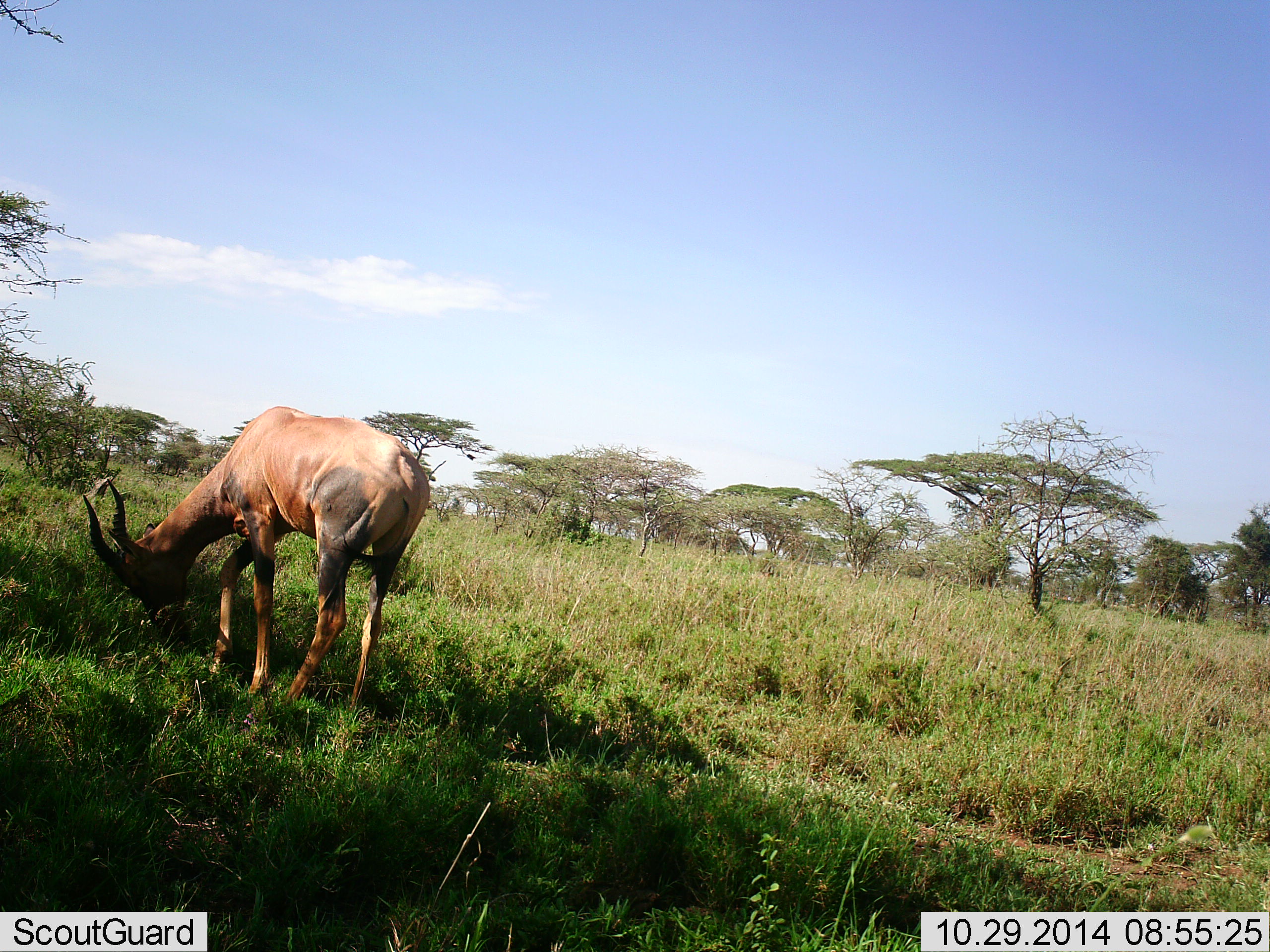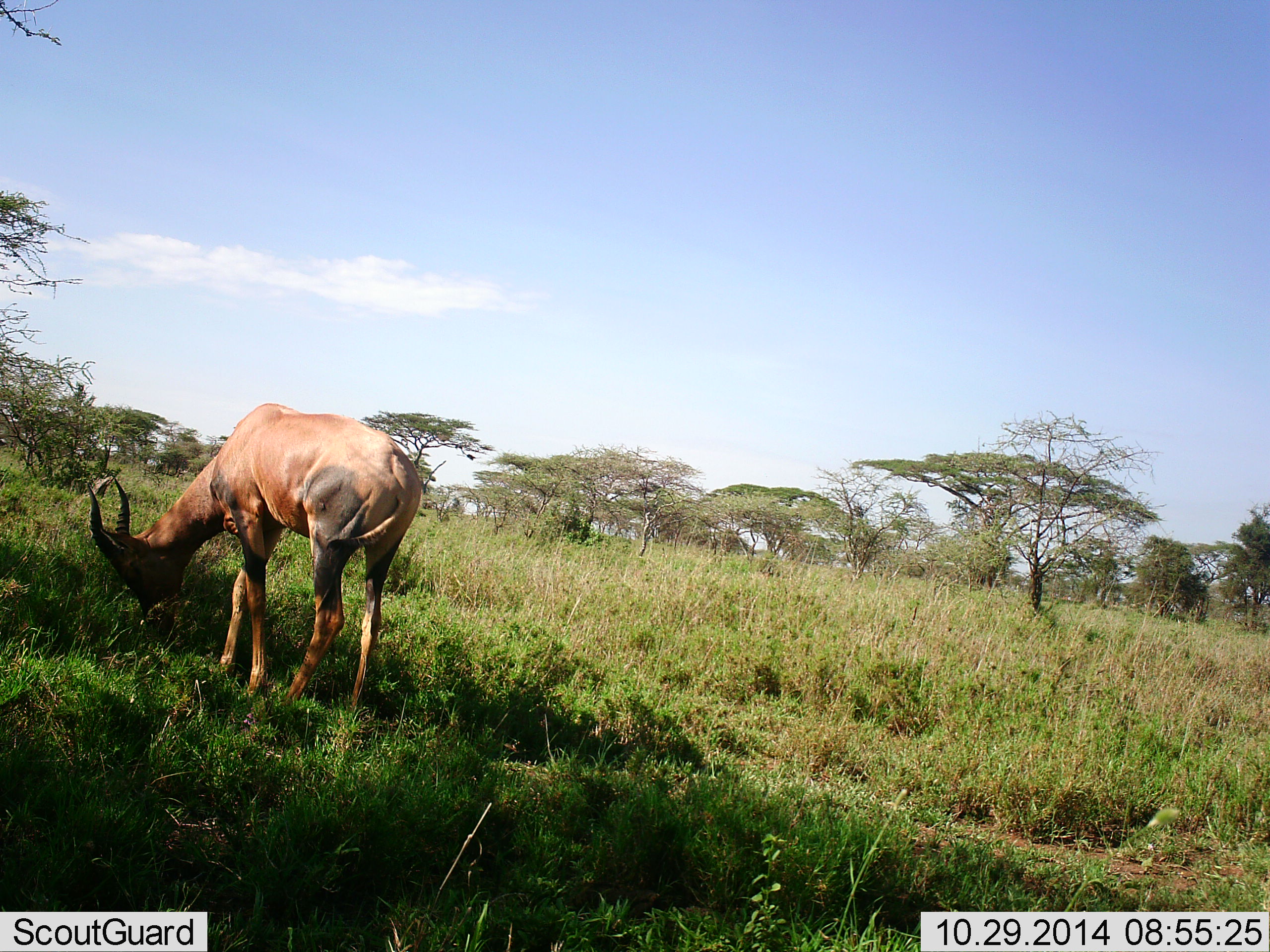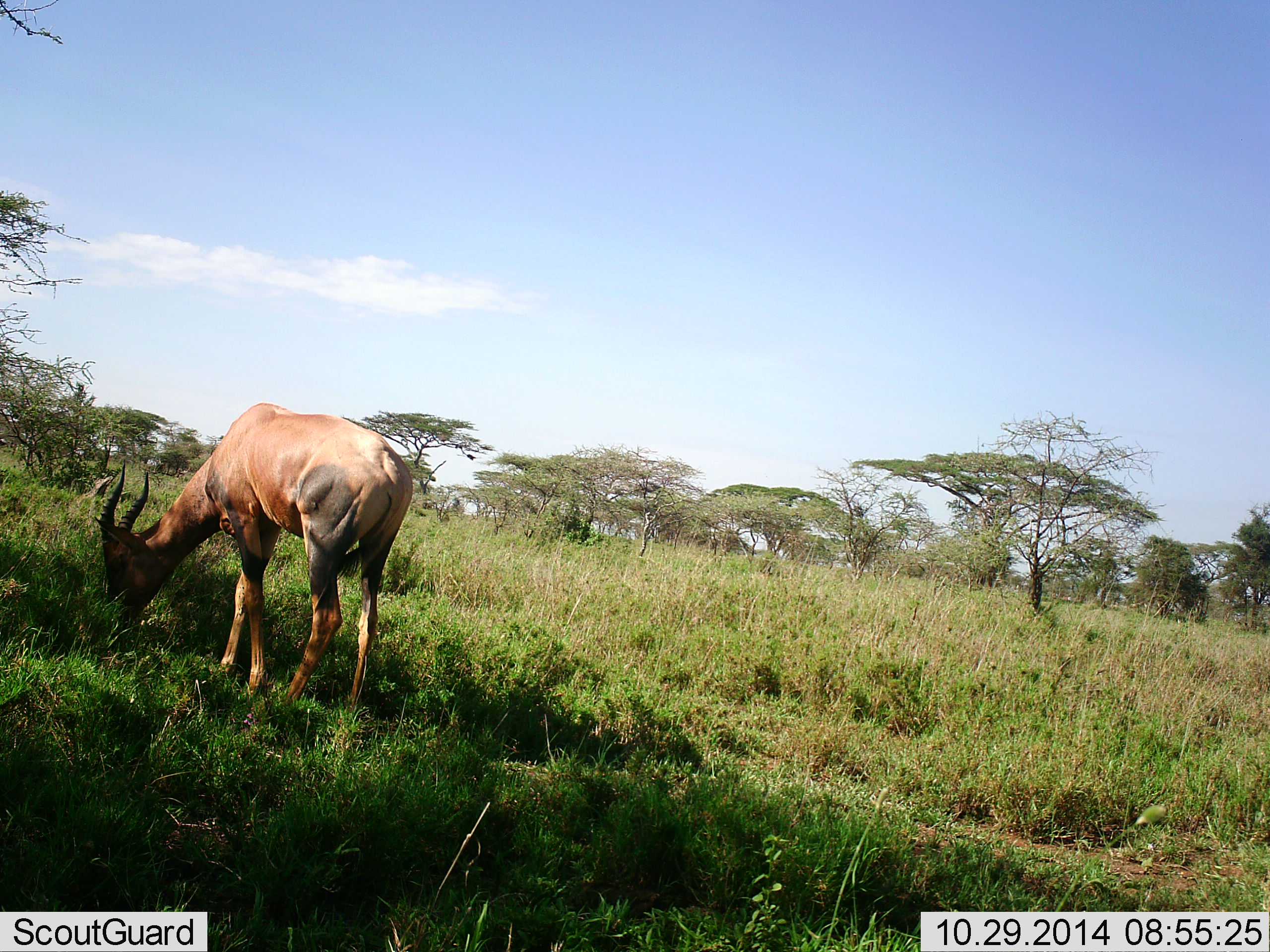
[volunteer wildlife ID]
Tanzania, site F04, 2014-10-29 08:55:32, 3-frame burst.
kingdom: Animalia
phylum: Chordata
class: Mammalia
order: Artiodactyla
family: Bovidae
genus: Damaliscus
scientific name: Damaliscus lunatus jimela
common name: topi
Topi (Damaliscus lunatus jimela), count 1. Behavior (volunteer vote fractions): standing 0%, resting 0%, moving 0%, interacting 0%. Young present (vote fraction): 0%. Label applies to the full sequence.